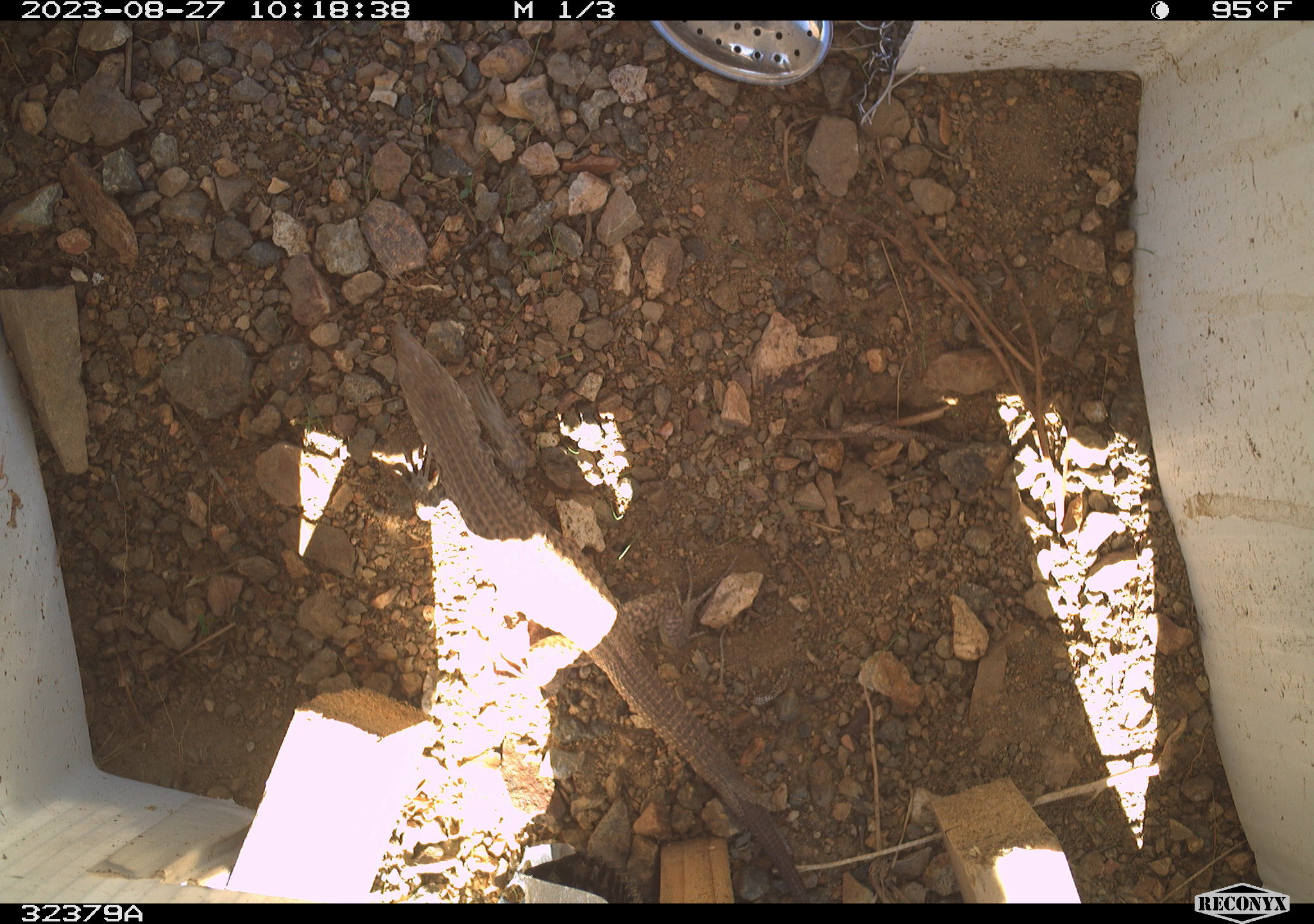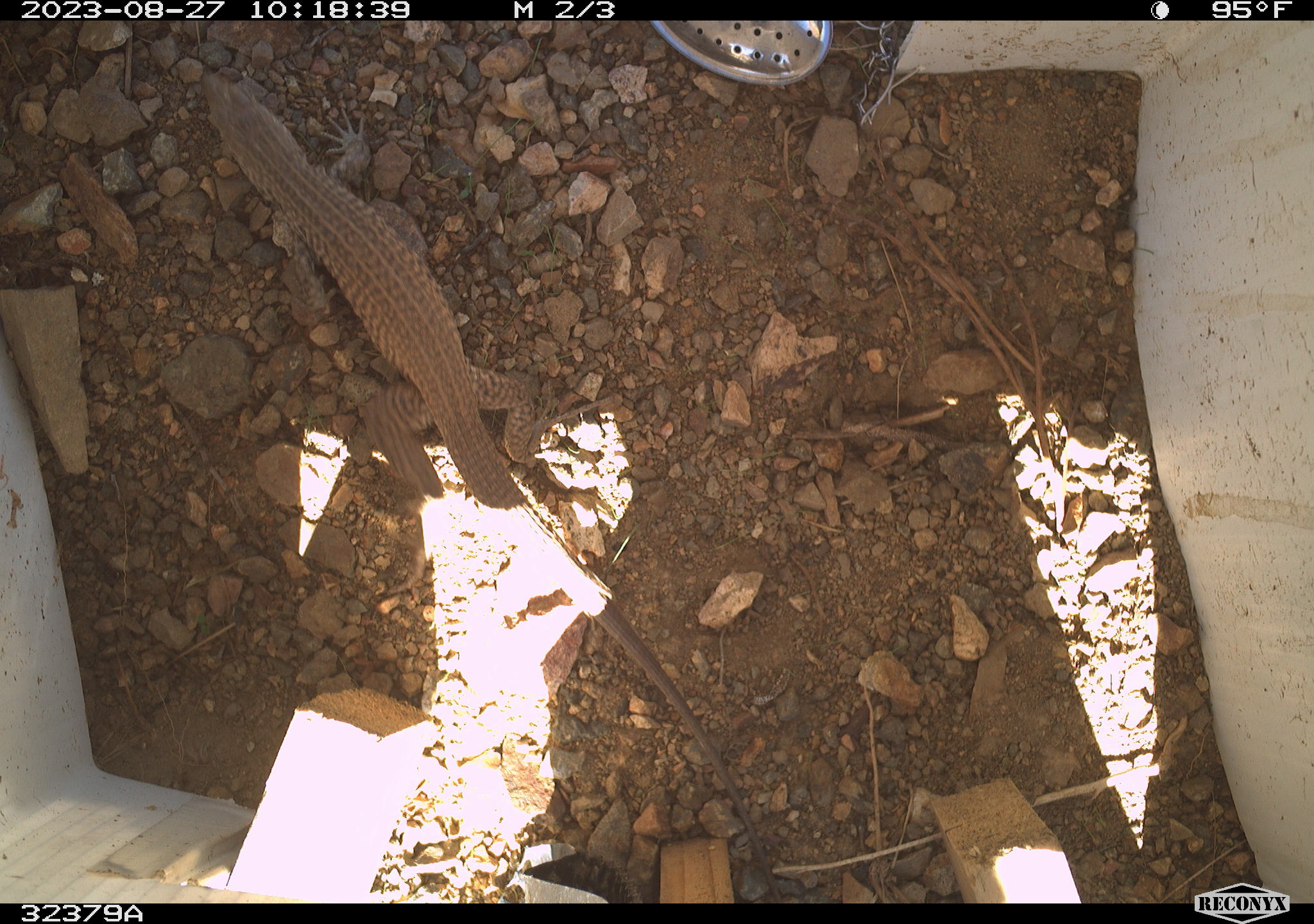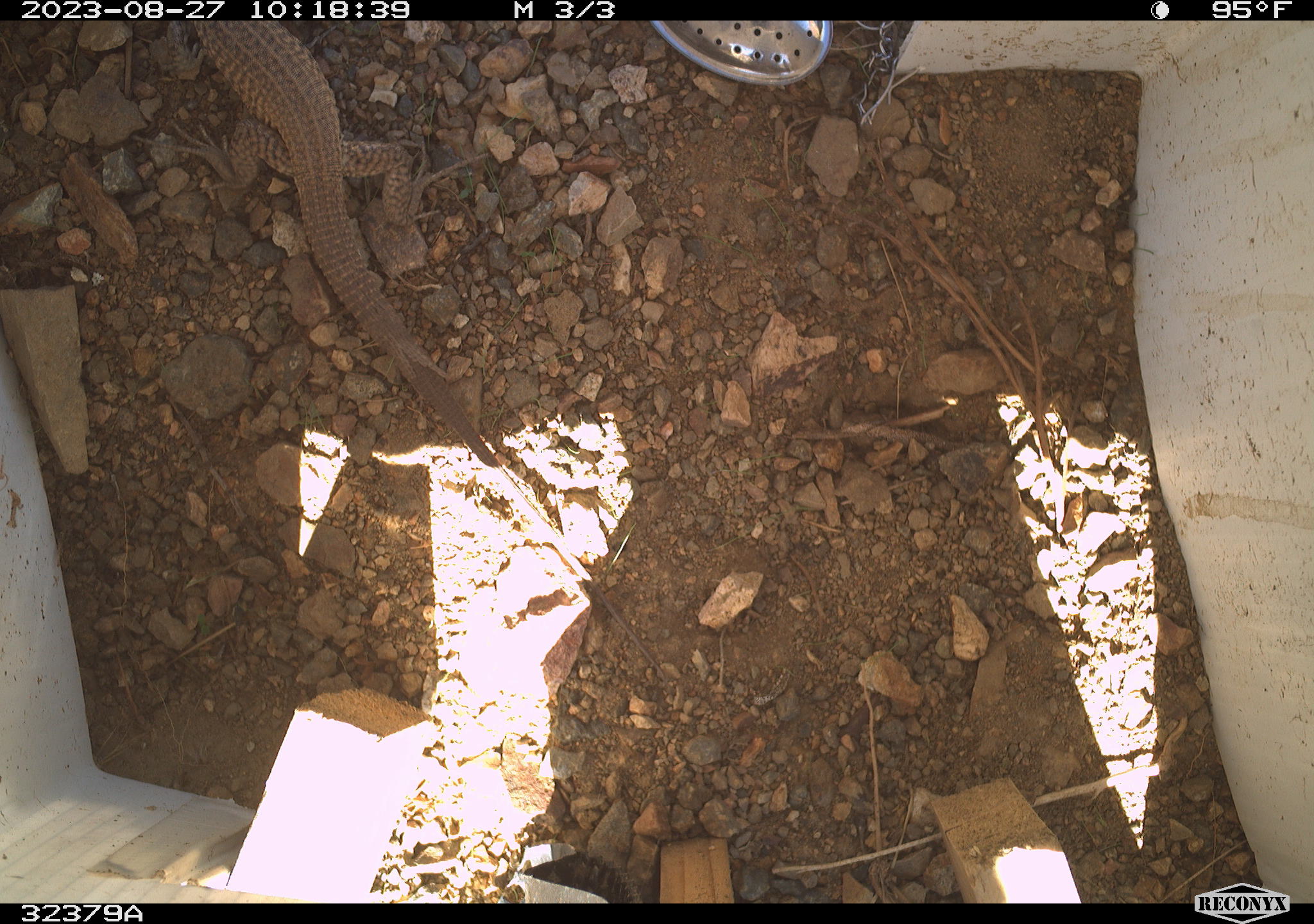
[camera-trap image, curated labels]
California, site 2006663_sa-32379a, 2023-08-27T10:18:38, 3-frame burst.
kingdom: Animalia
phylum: Chordata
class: Reptilia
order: Squamata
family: Teiidae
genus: Aspidoscelis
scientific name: Aspidoscelis tigris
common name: western whiptail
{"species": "western whiptail (Aspidoscelis tigris)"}